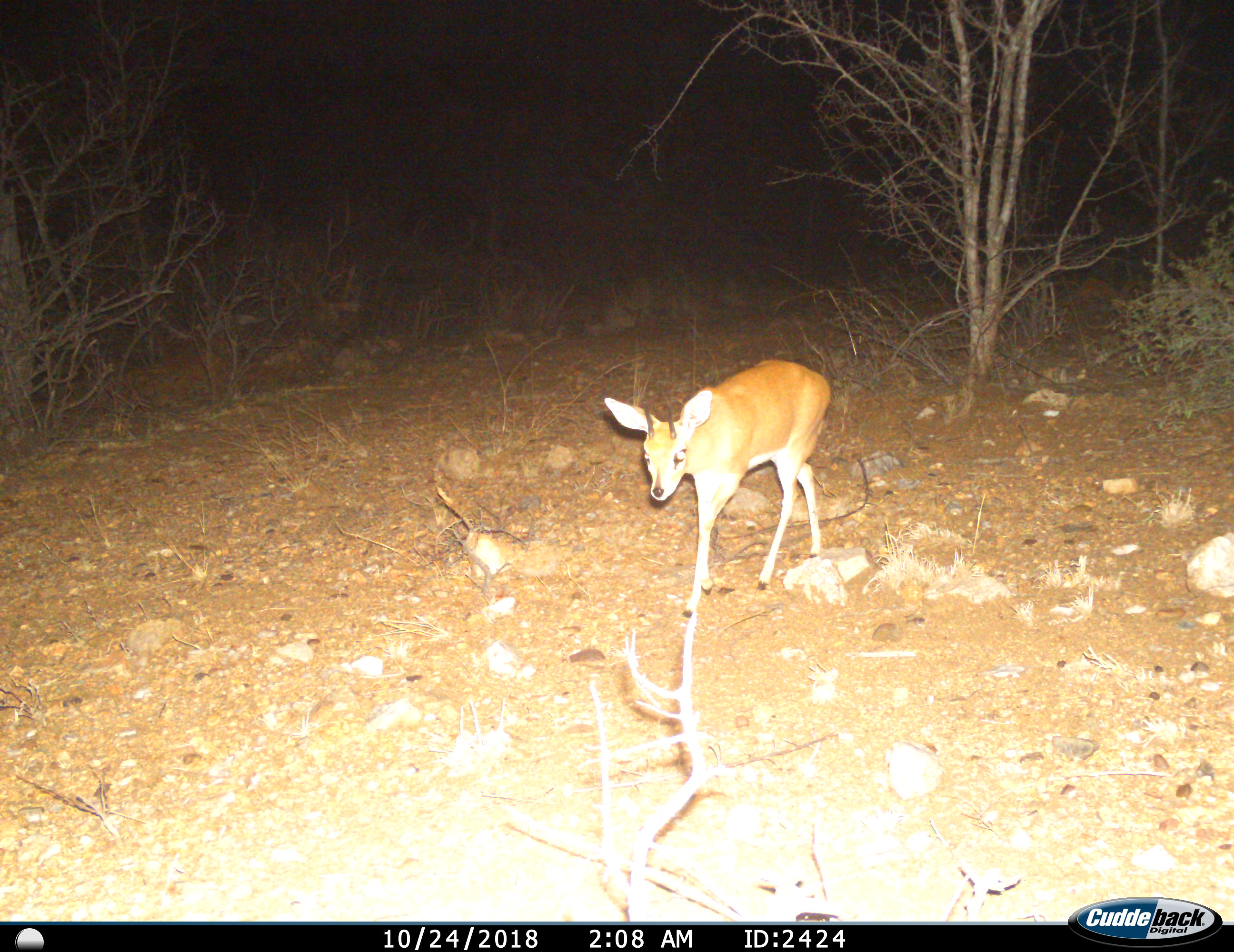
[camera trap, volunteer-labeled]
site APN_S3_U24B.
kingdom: Animalia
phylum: Chordata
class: Mammalia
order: Artiodactyla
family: Bovidae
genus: Raphicerus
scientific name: Raphicerus campestris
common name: steenbok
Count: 1.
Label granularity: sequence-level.